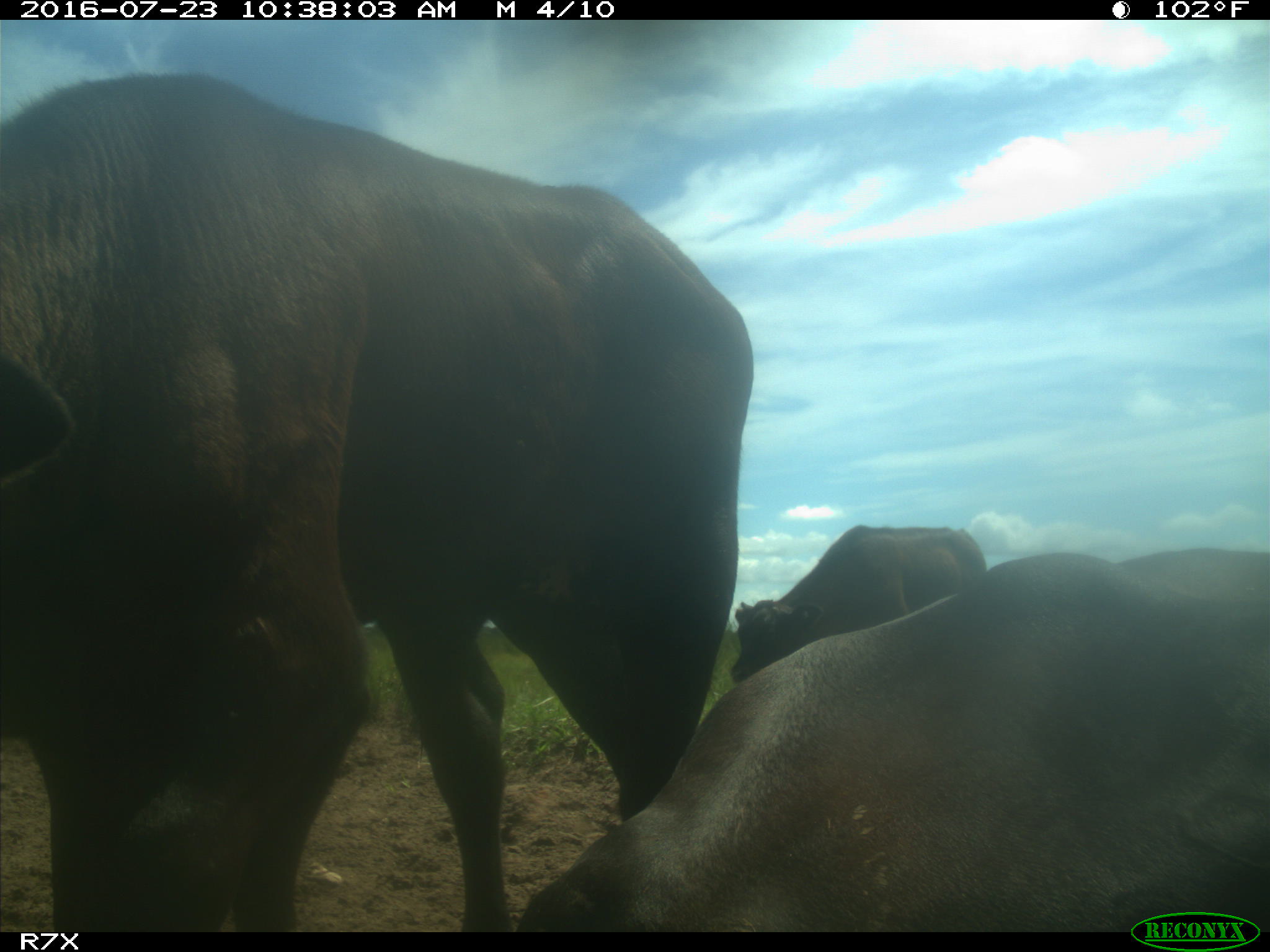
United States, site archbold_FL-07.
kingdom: Animalia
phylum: Chordata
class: Mammalia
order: Artiodactyla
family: Bovidae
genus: Bos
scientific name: Bos taurus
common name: domestic cow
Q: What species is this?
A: Bos taurus (domestic cow).